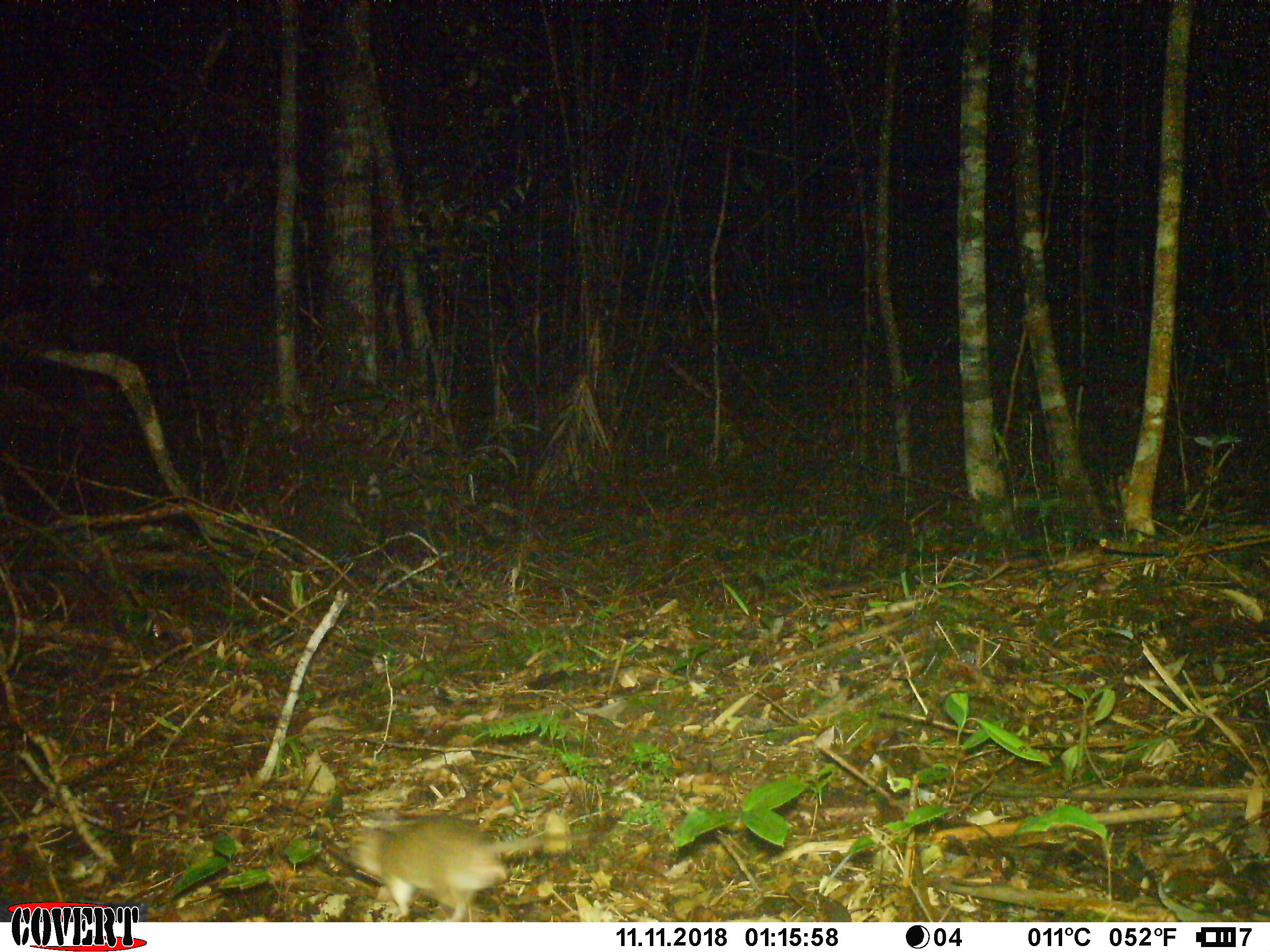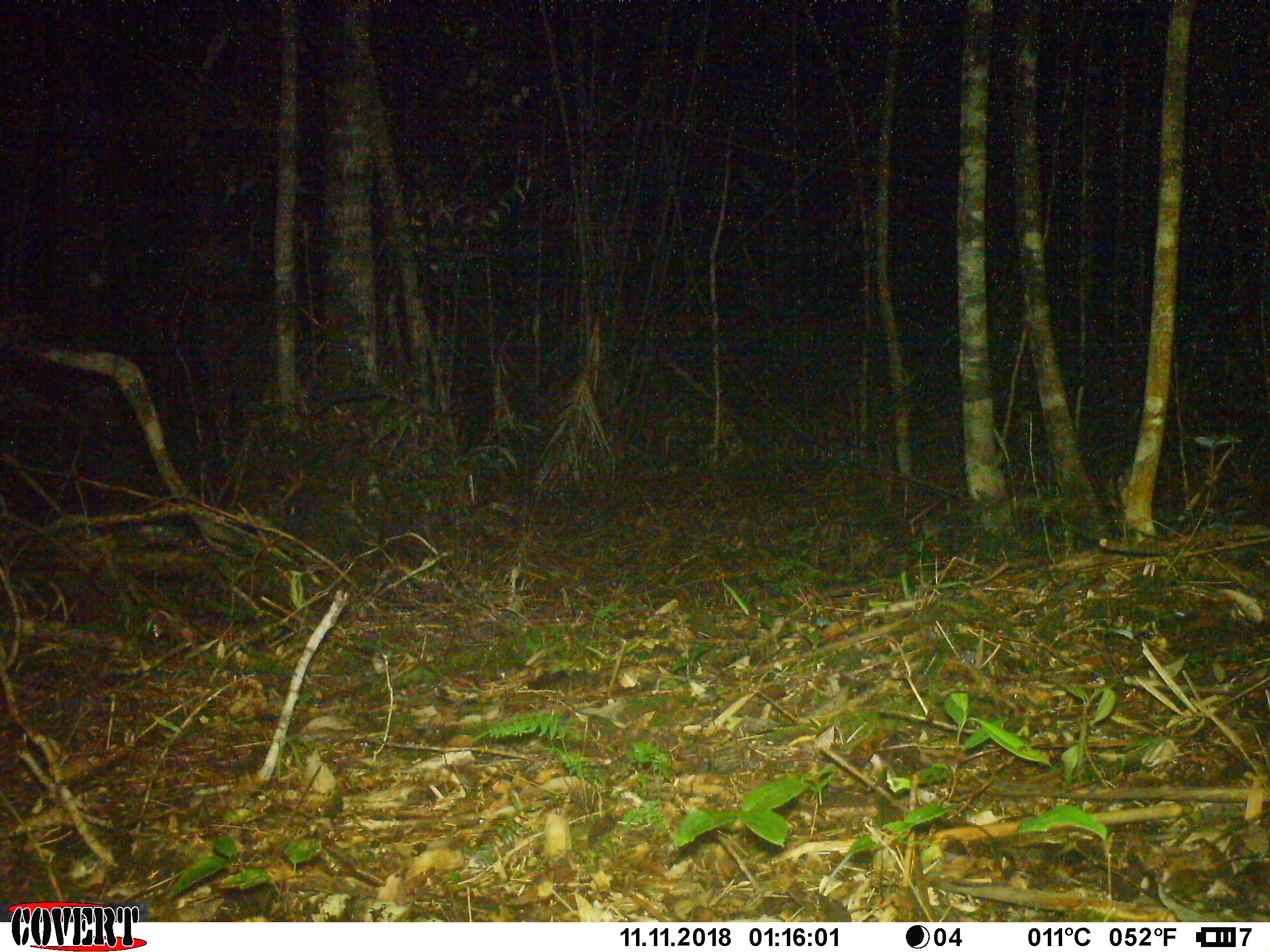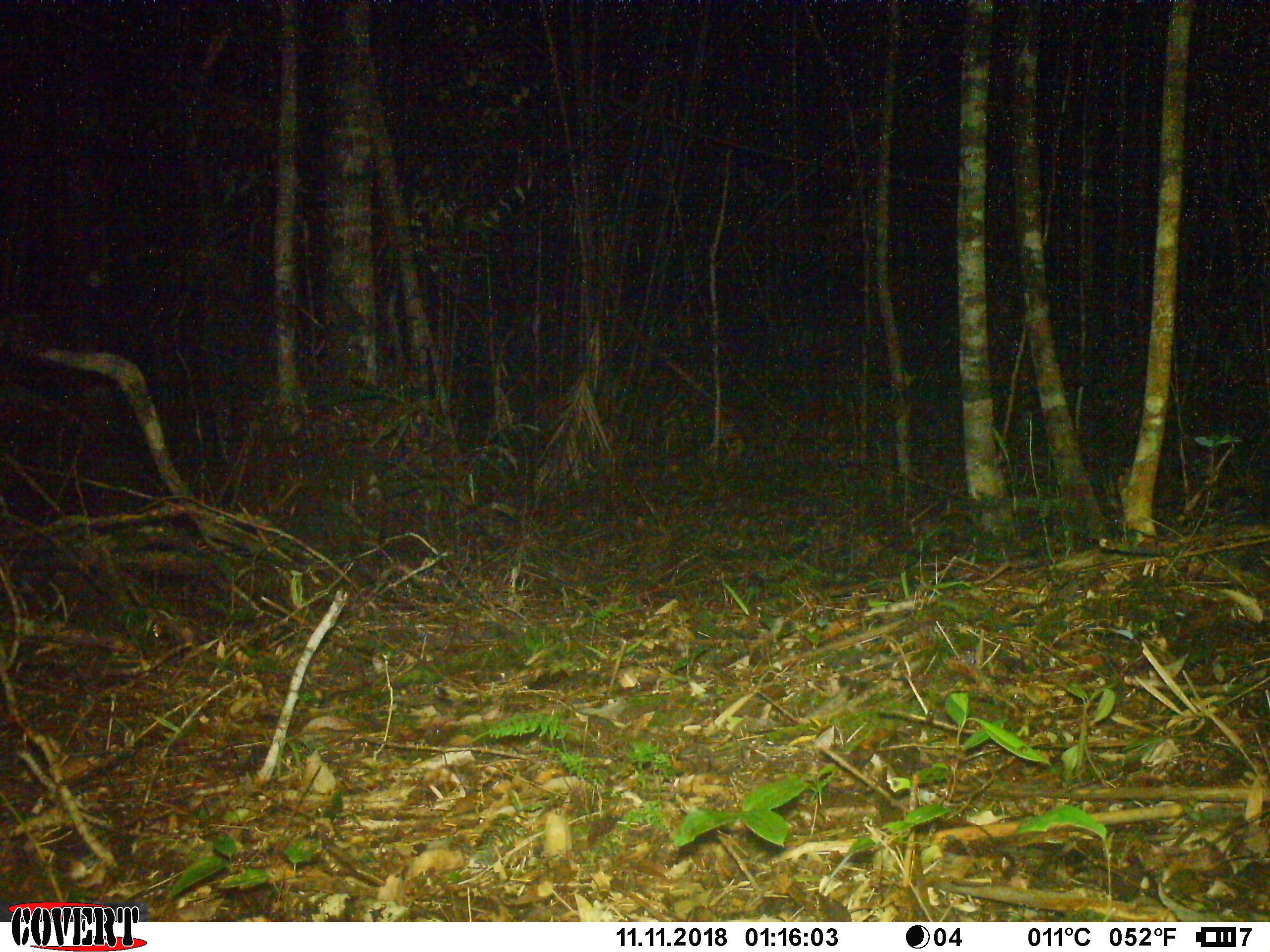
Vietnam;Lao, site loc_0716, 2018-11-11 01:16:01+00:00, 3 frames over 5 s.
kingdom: Animalia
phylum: Chordata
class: Mammalia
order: Carnivora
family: Mustelidae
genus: Melogale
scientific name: Melogale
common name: ferret badger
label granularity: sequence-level